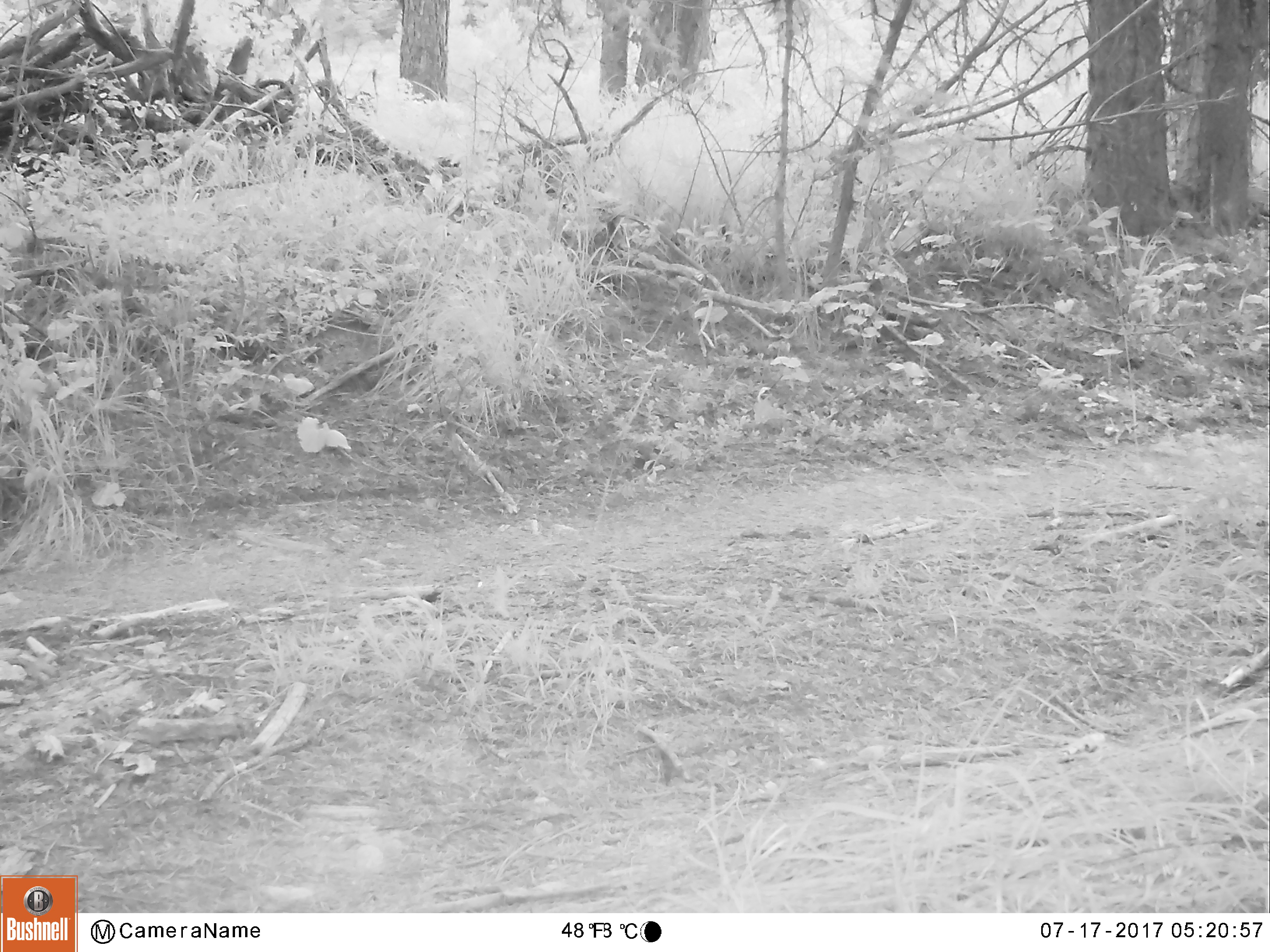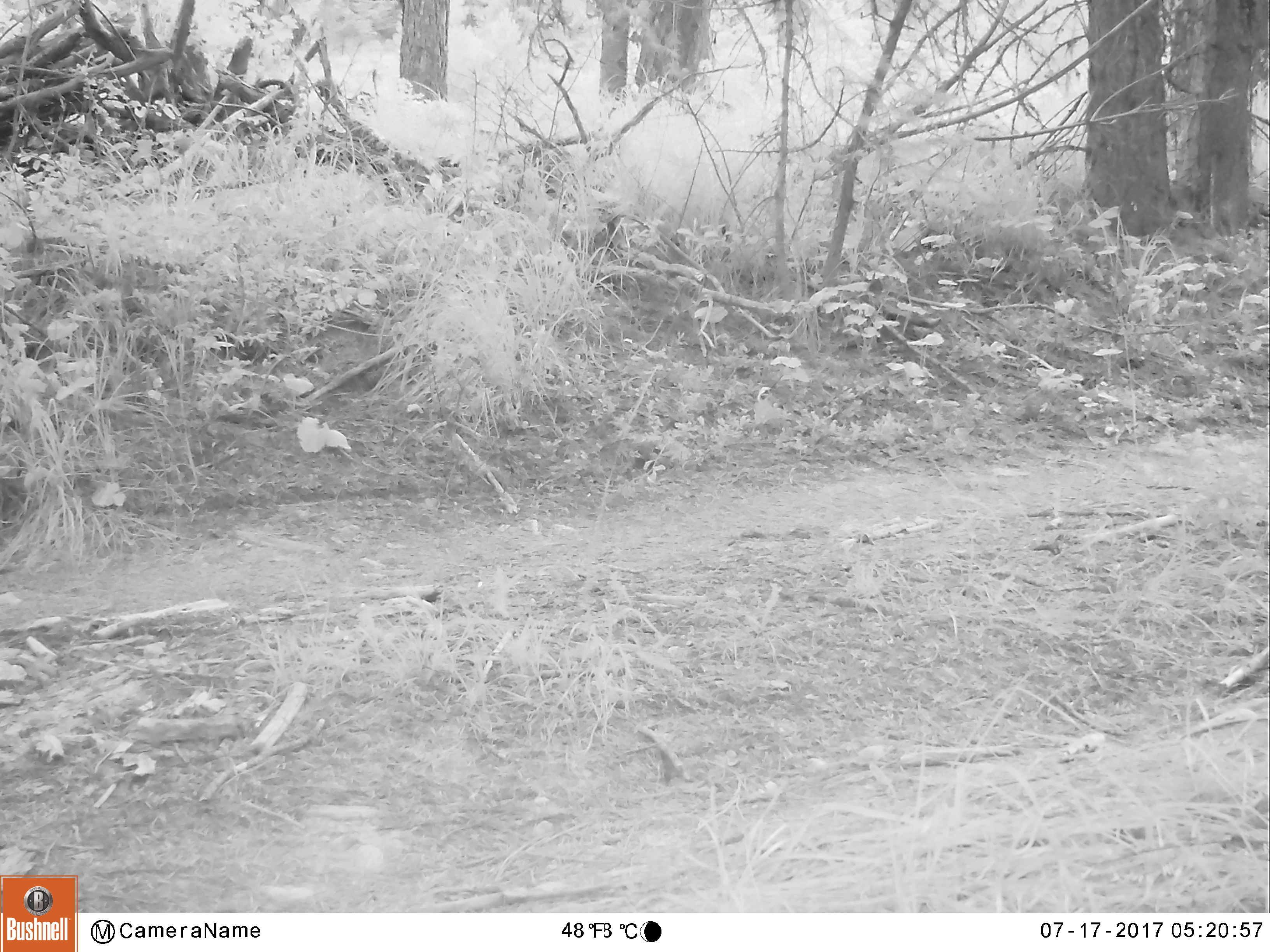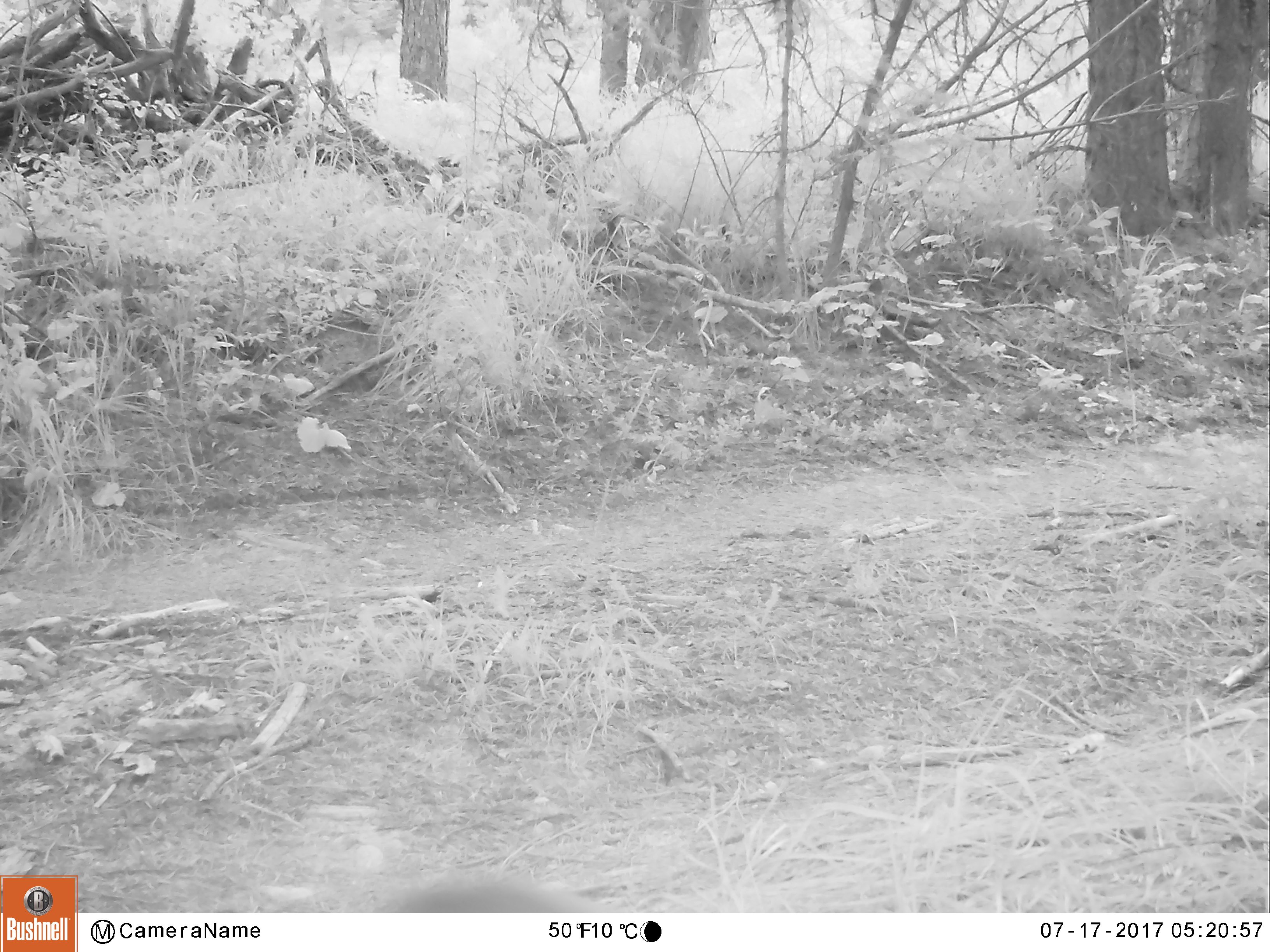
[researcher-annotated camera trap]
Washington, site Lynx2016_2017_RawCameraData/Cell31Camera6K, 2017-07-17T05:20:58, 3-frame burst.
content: unidentified animal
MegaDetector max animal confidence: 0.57